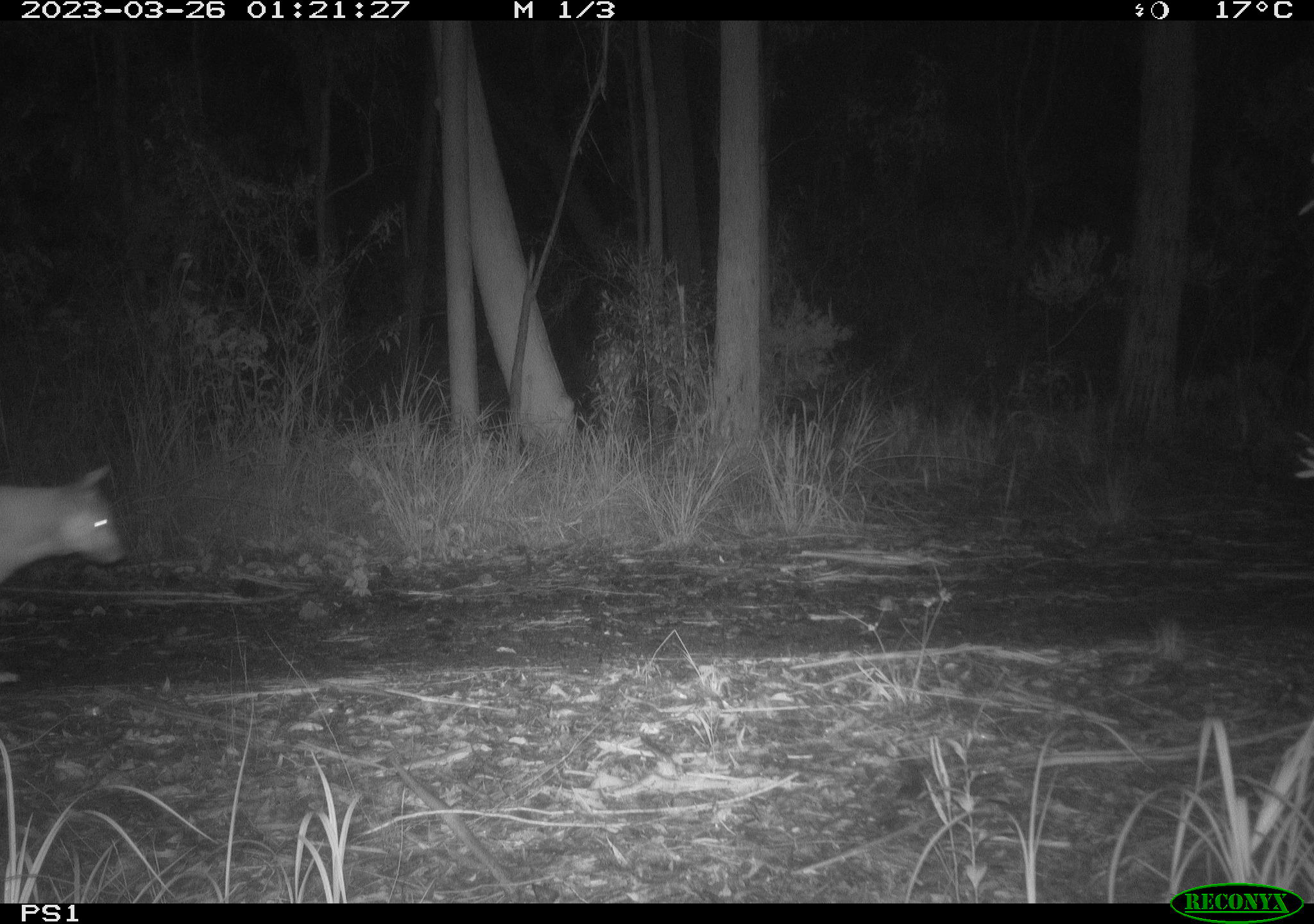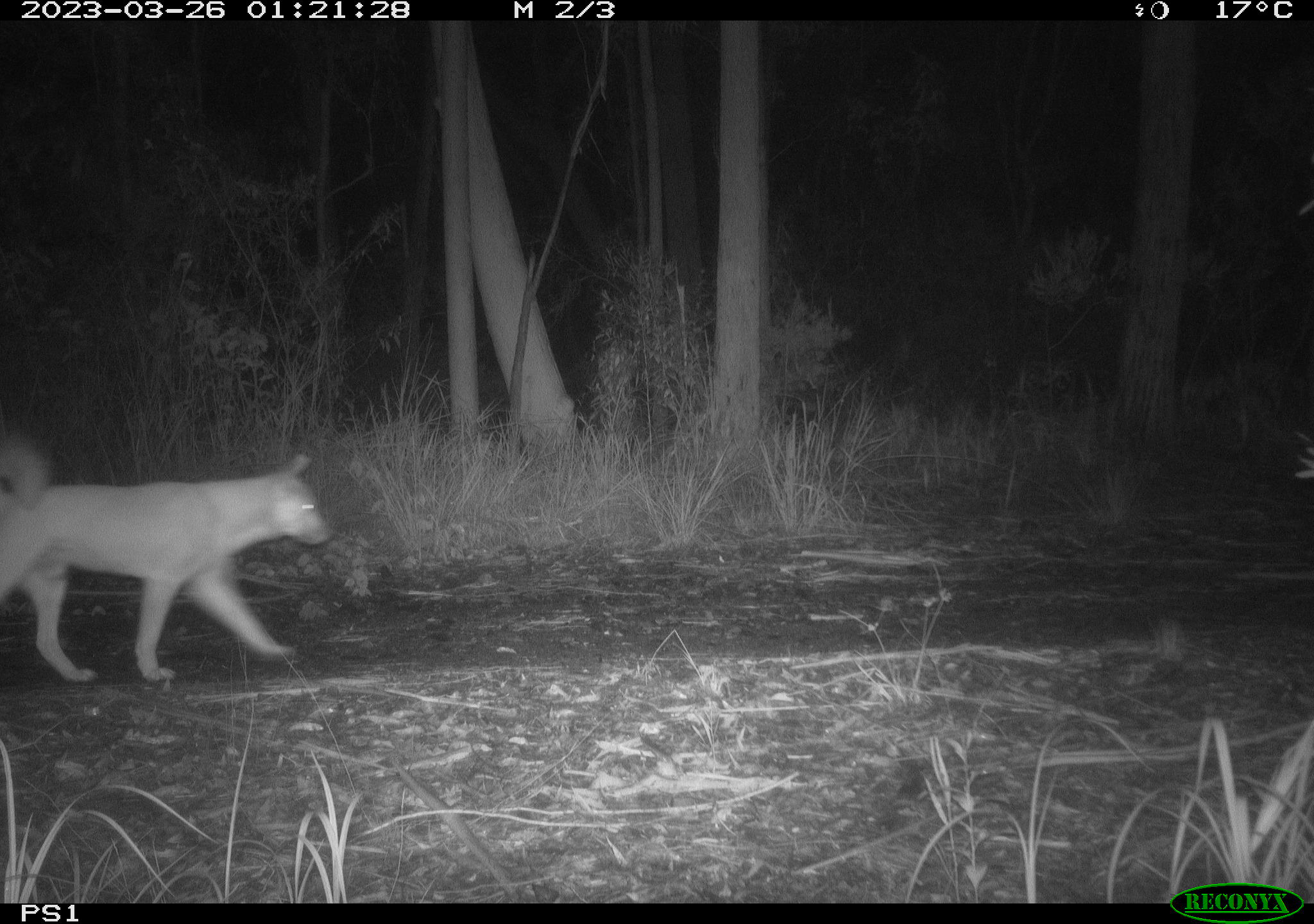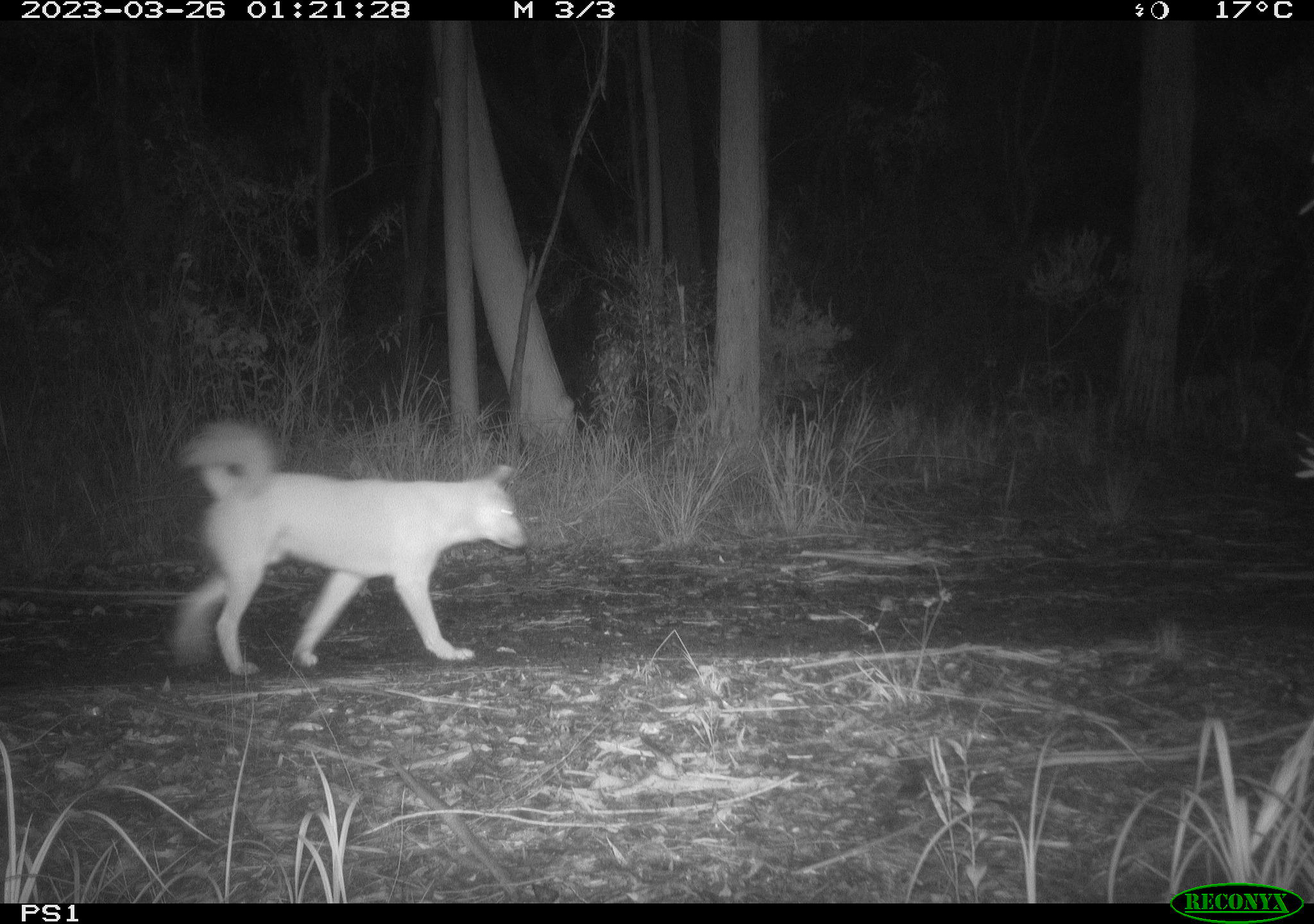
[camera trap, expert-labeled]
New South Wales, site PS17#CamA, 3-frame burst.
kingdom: Animalia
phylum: Chordata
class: Mammalia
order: Carnivora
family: Canidae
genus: Canis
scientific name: Canis familiaris dingo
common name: dingo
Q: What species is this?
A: Dingo (Canis familiaris dingo).